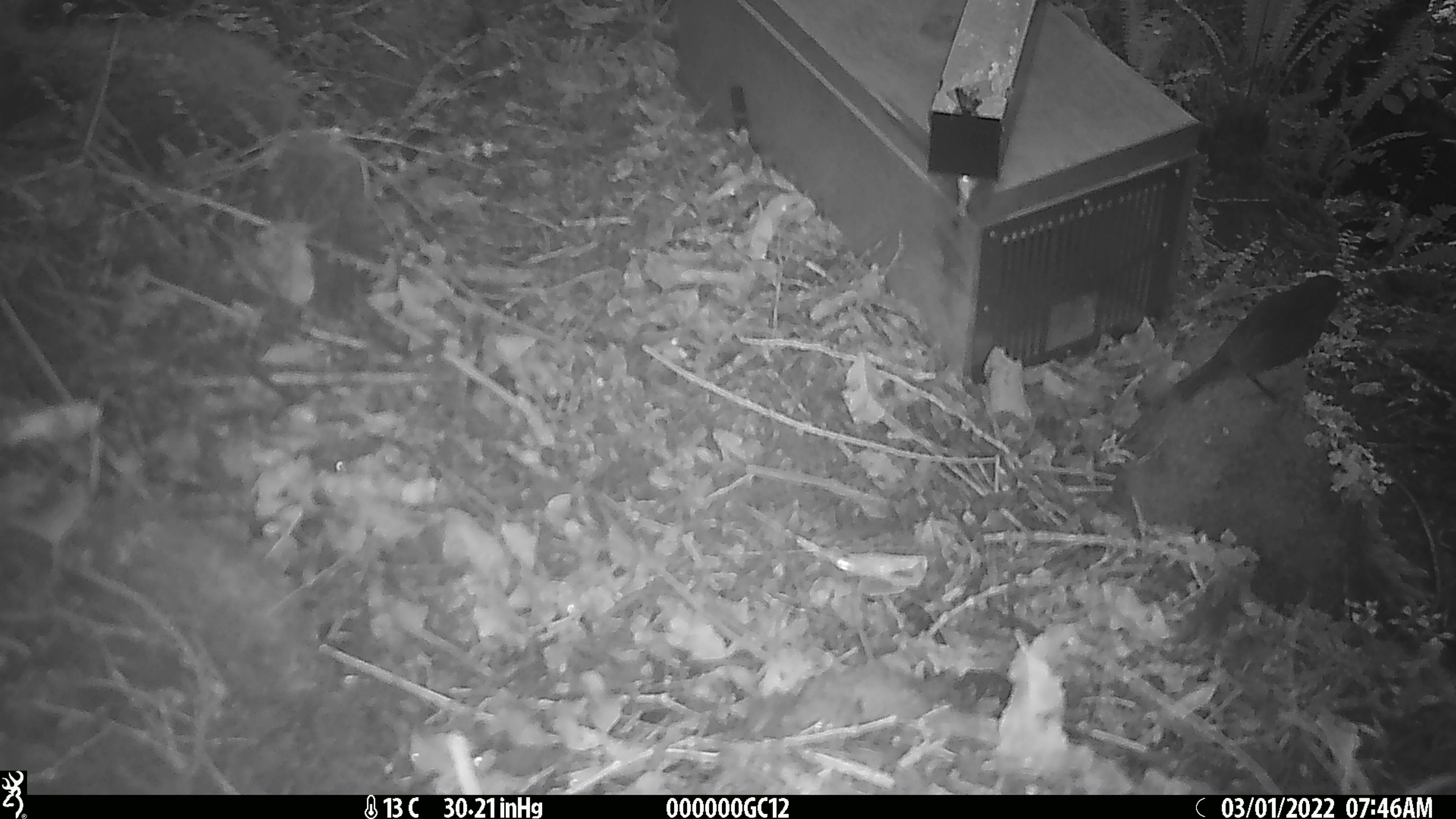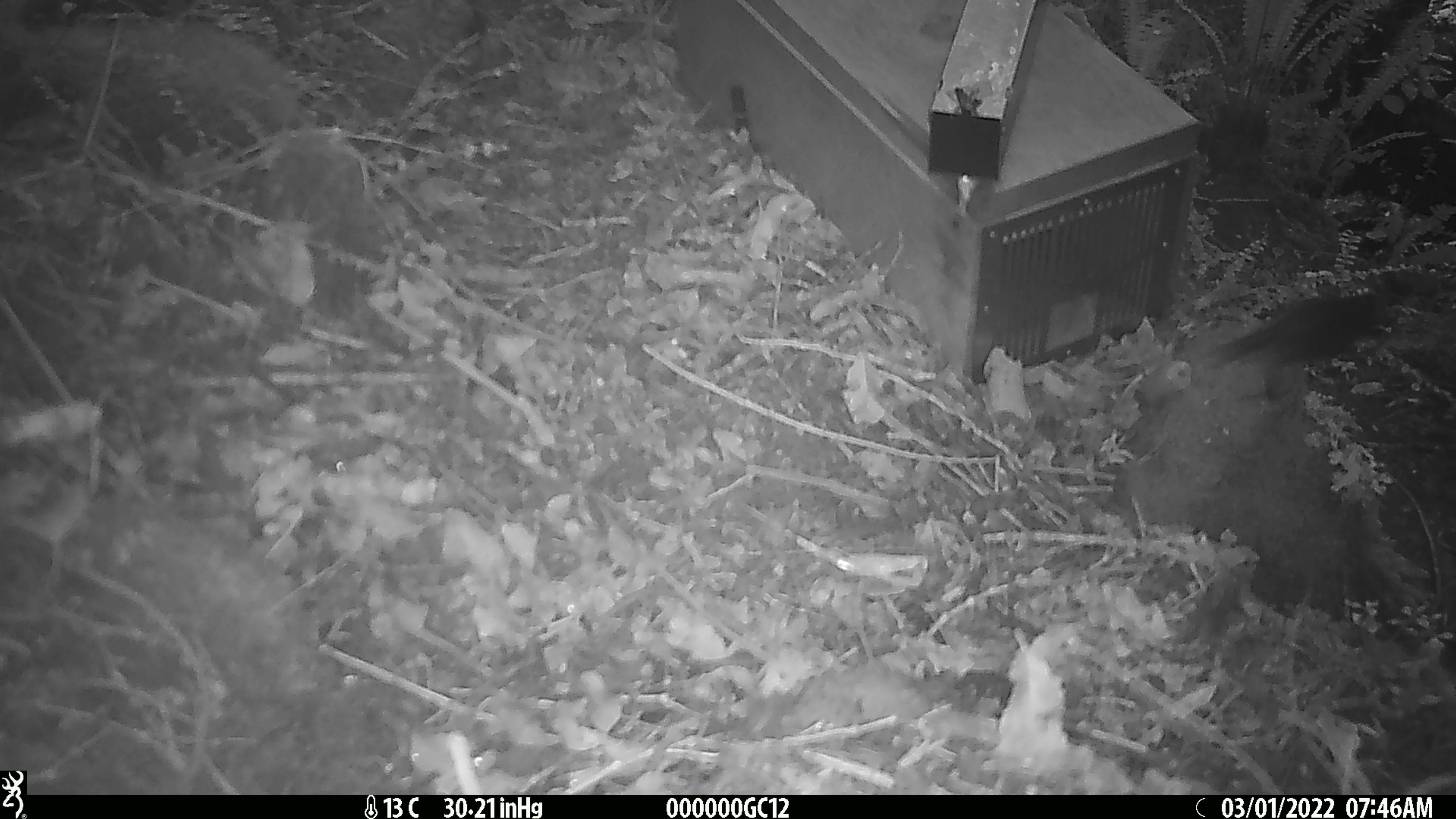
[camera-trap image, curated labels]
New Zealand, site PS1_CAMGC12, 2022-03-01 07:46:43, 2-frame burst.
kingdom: Animalia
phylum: Chordata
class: Aves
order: Passeriformes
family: Petroicidae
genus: Petroica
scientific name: Petroica australis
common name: new zealand robin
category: robin